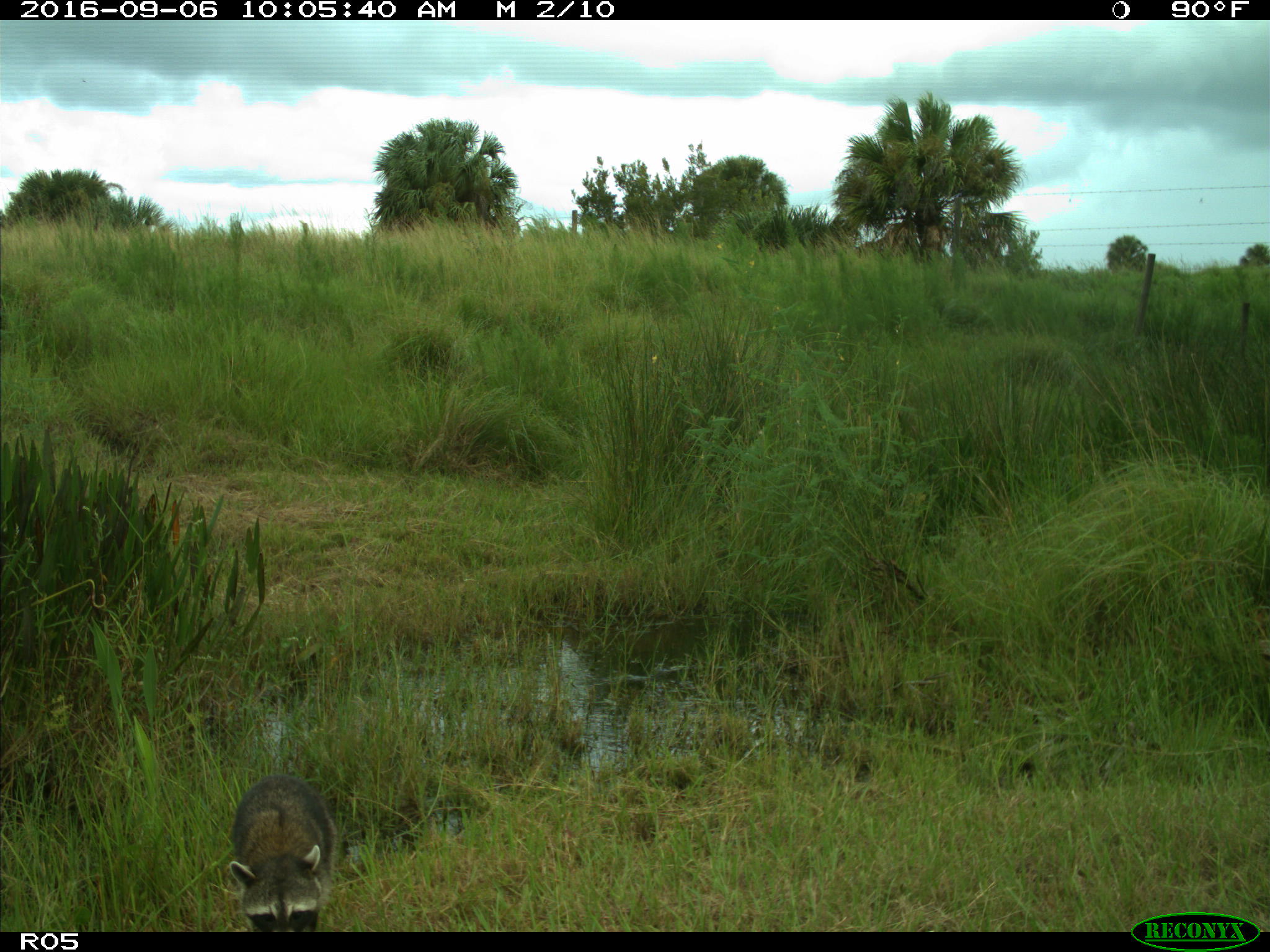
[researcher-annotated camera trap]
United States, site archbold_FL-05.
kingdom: Animalia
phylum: Chordata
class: Mammalia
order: Carnivora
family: Procyonidae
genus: Procyon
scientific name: Procyon lotor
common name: common raccoon